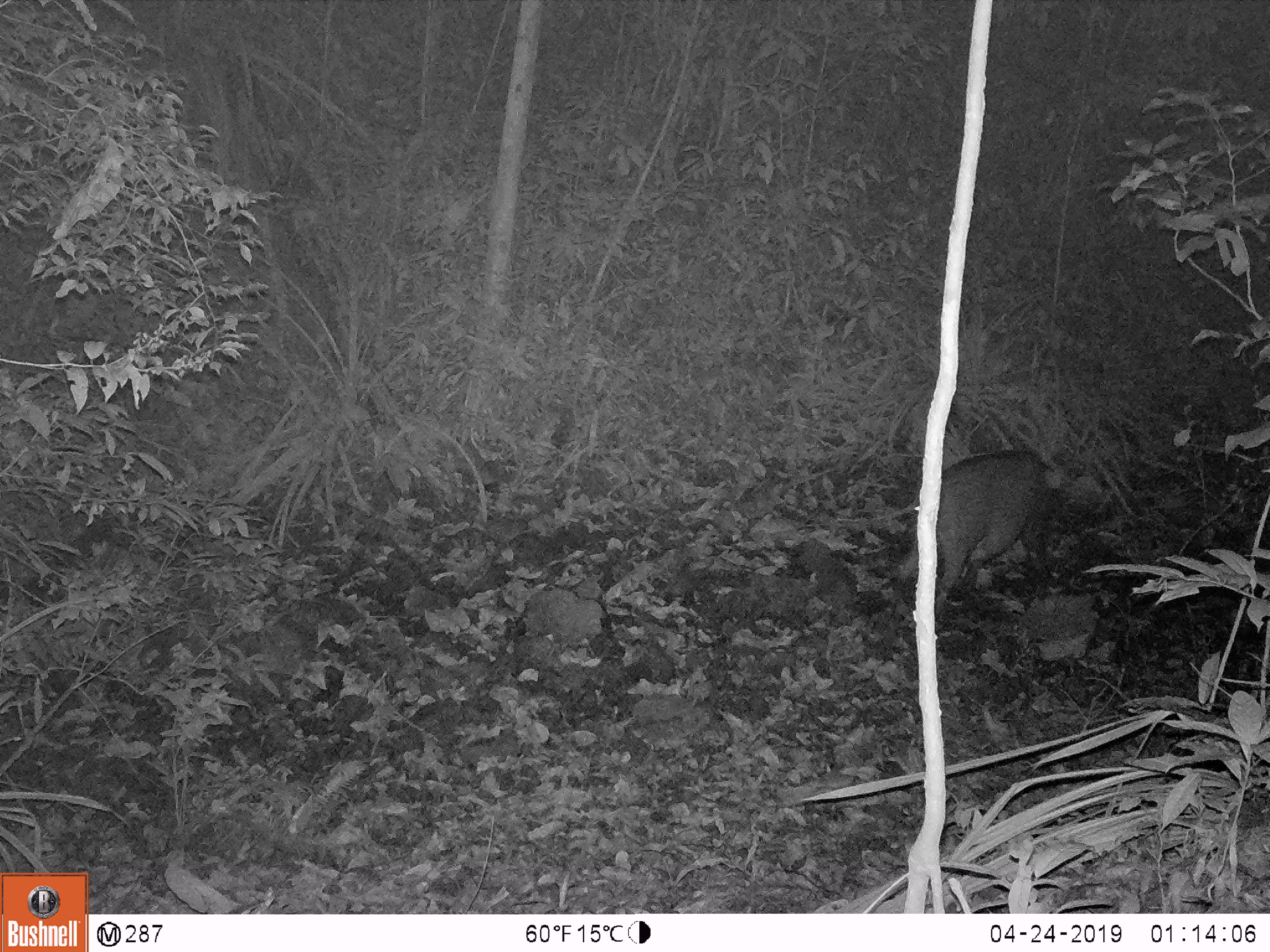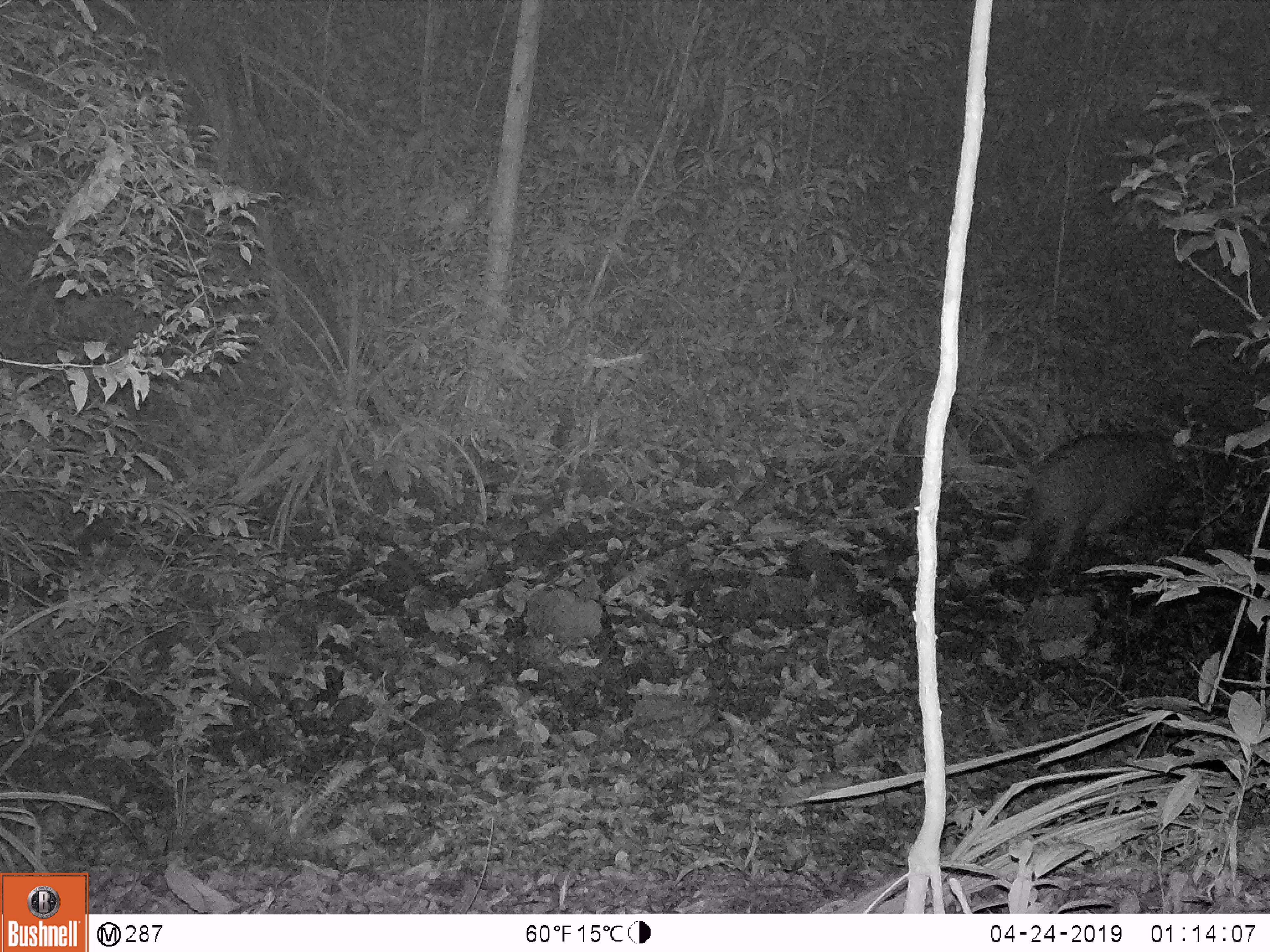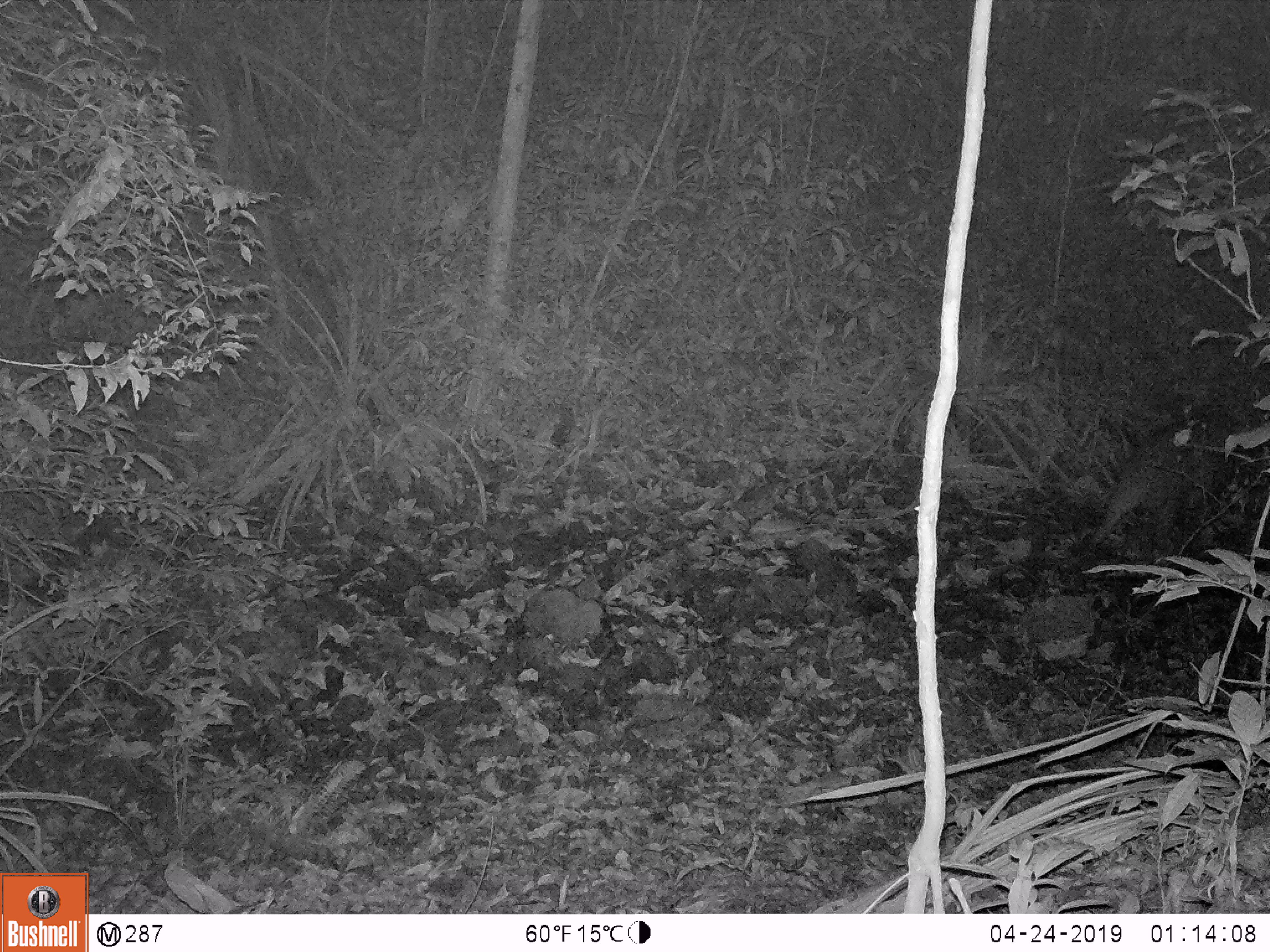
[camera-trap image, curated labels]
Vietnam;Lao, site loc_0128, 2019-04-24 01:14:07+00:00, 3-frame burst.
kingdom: Animalia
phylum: Chordata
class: Mammalia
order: Artiodactyla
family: Suidae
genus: Sus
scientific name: Sus scrofa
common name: eurasian wild pig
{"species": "eurasian wild pig (Sus scrofa)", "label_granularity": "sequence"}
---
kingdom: Animalia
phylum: Chordata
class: Mammalia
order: Artiodactyla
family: Cervidae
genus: Rusa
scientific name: Rusa unicolor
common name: sambar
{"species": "sambar (Rusa unicolor)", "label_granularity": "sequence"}